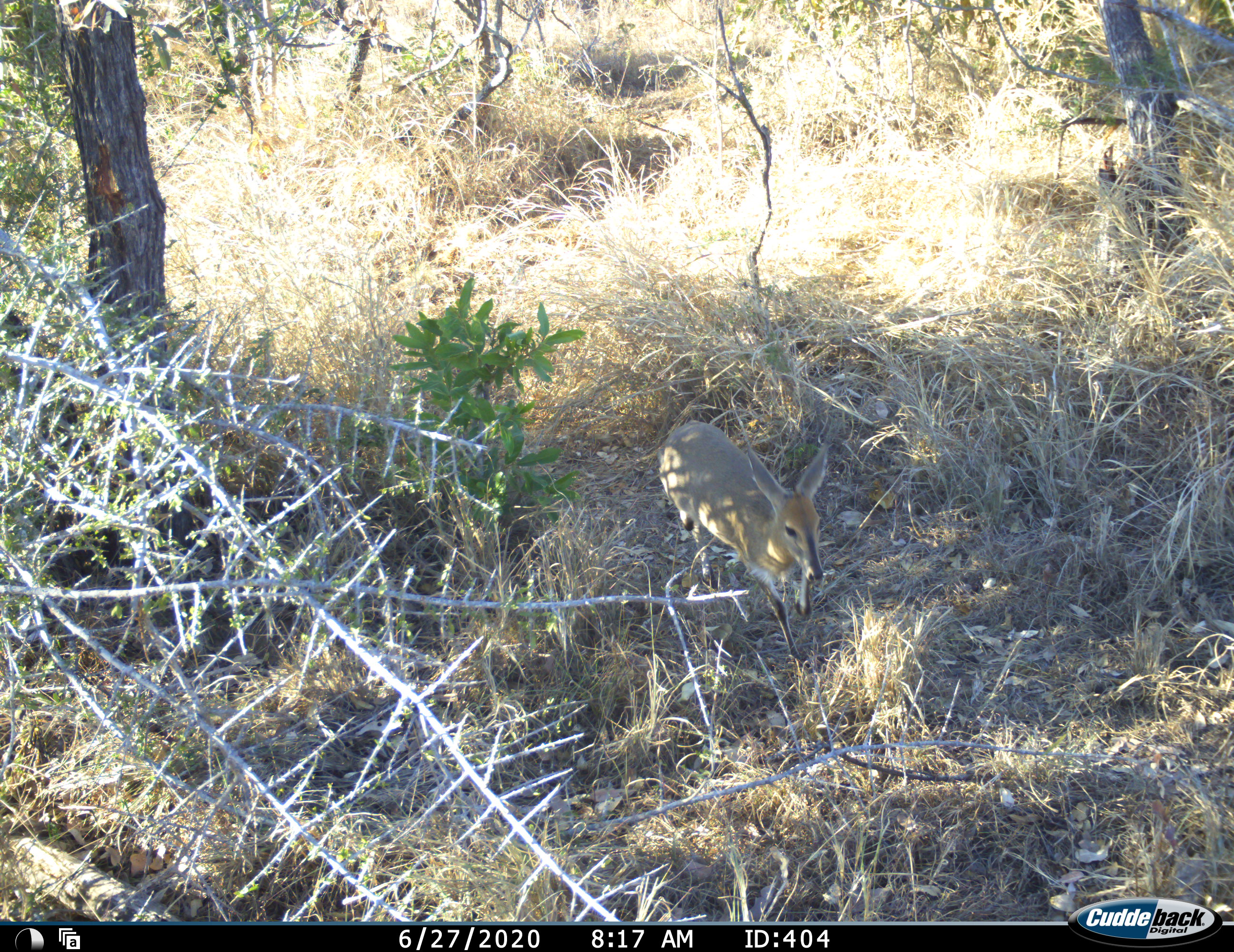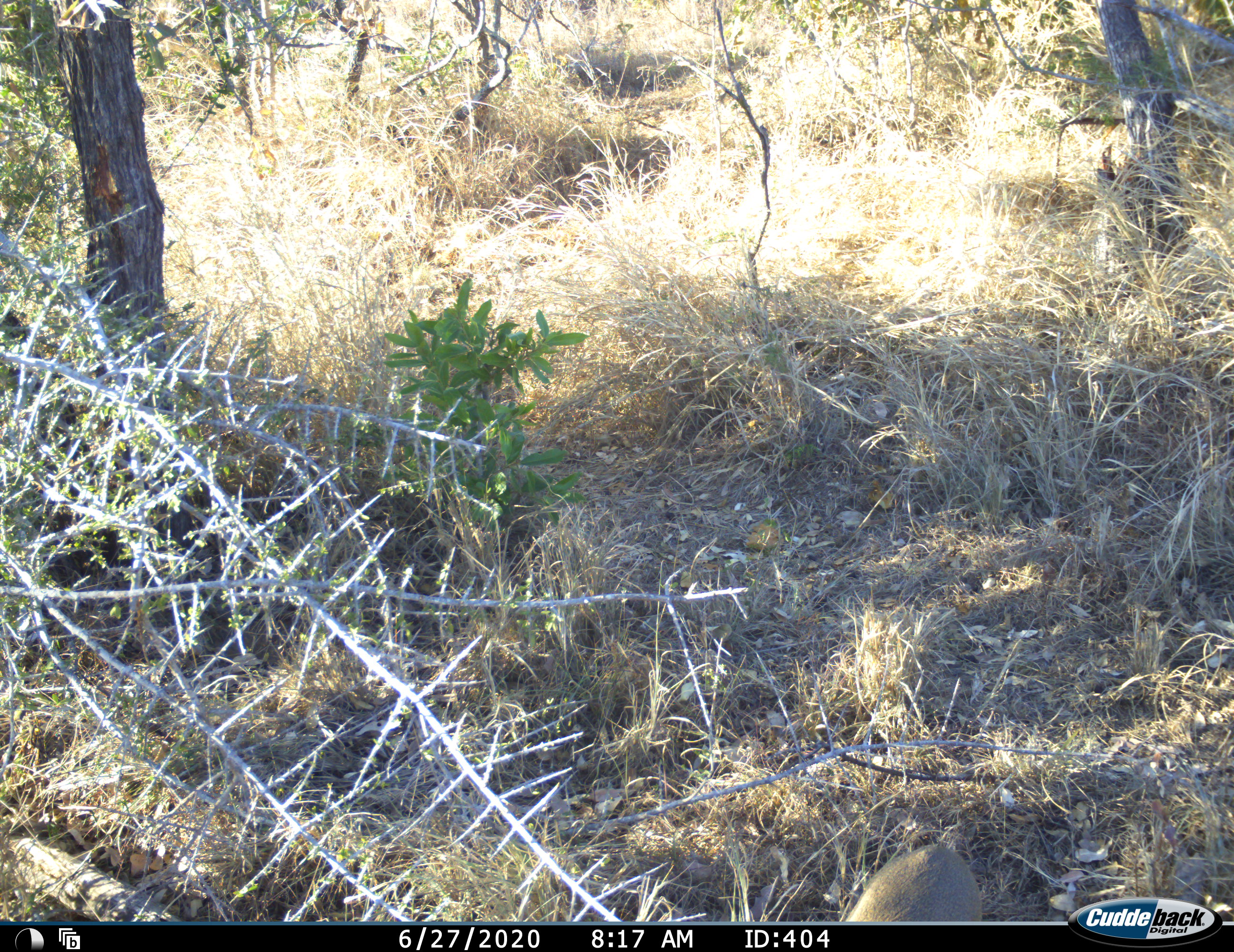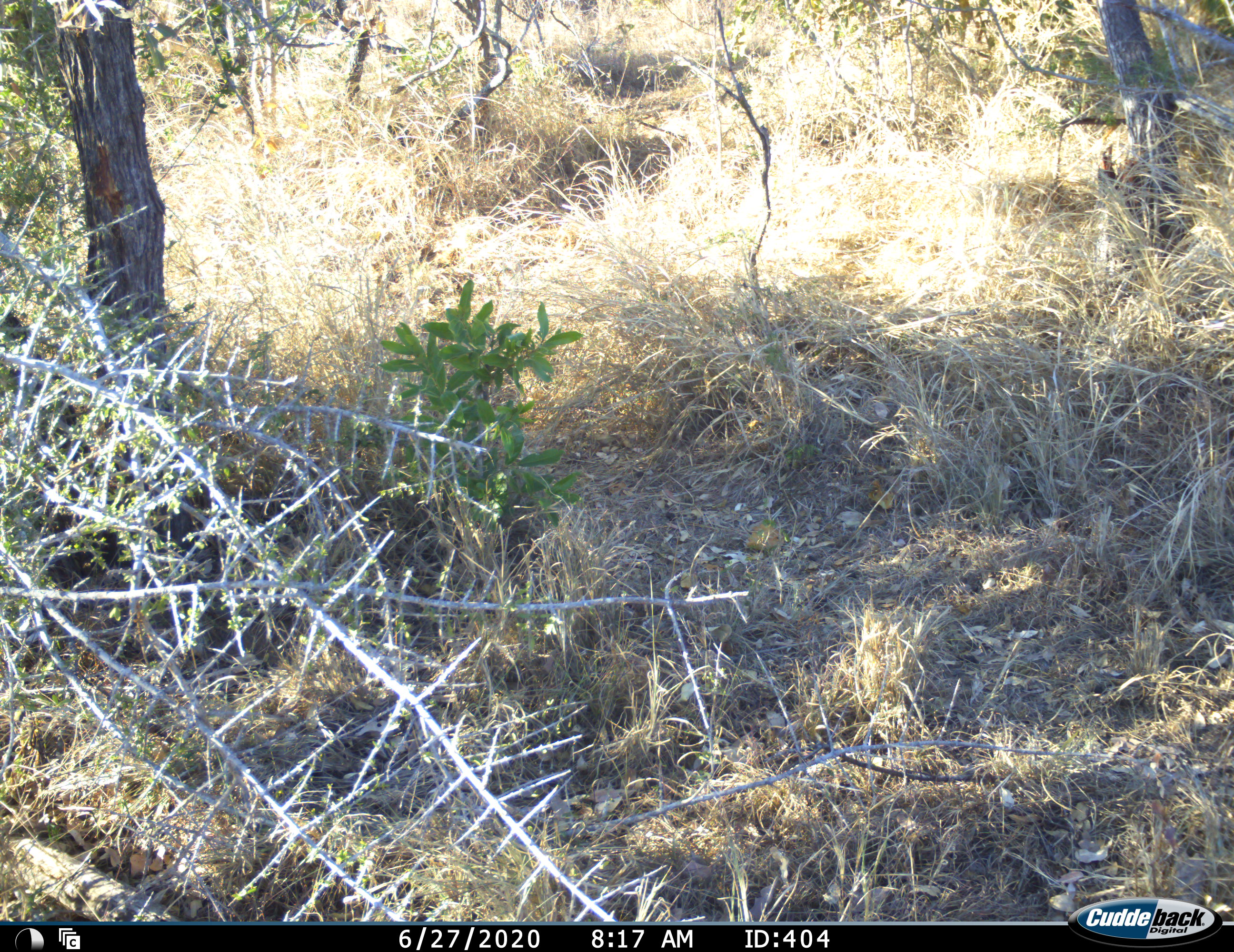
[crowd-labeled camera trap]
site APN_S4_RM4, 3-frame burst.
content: unidentified animal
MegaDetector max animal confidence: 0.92